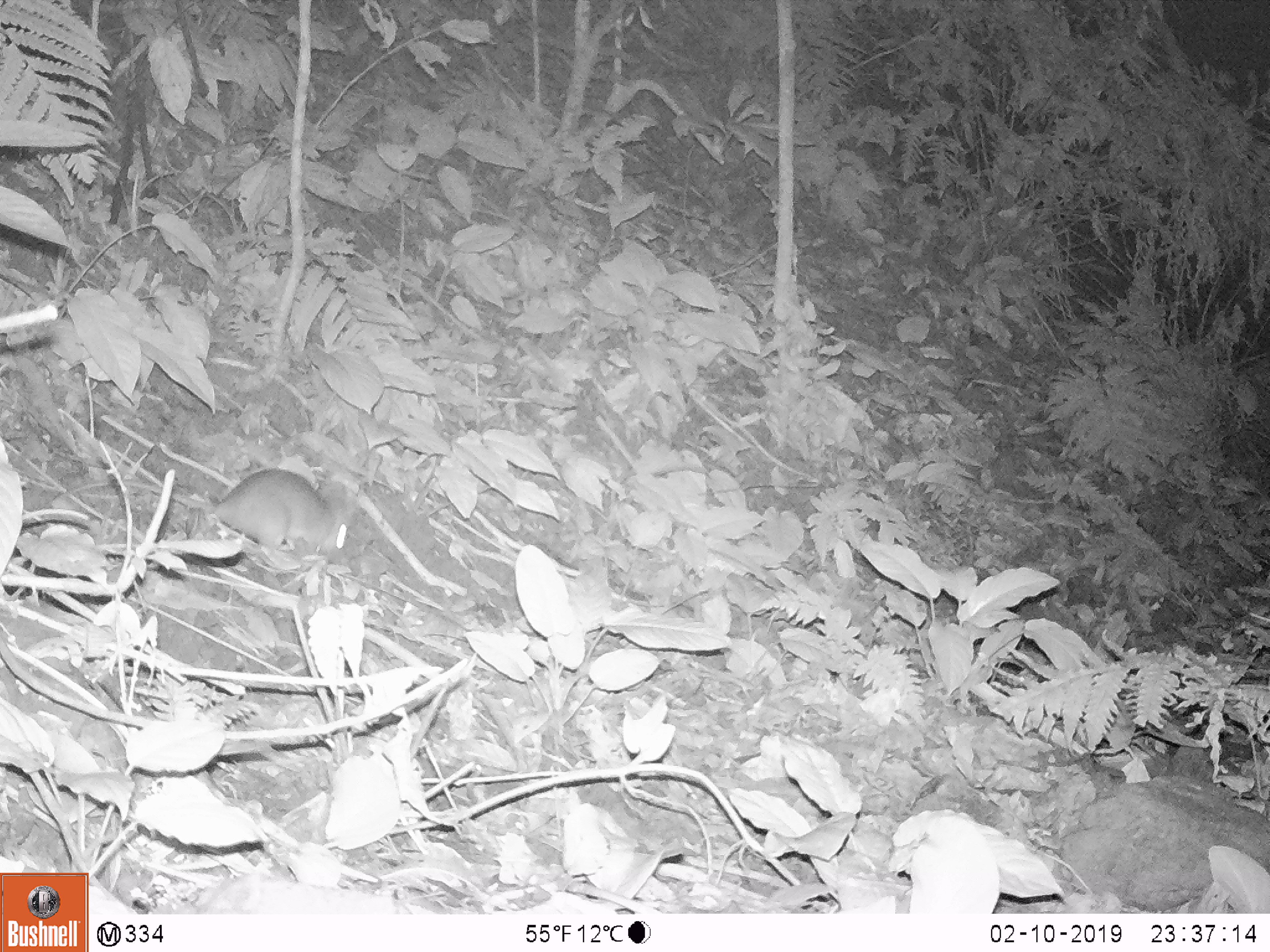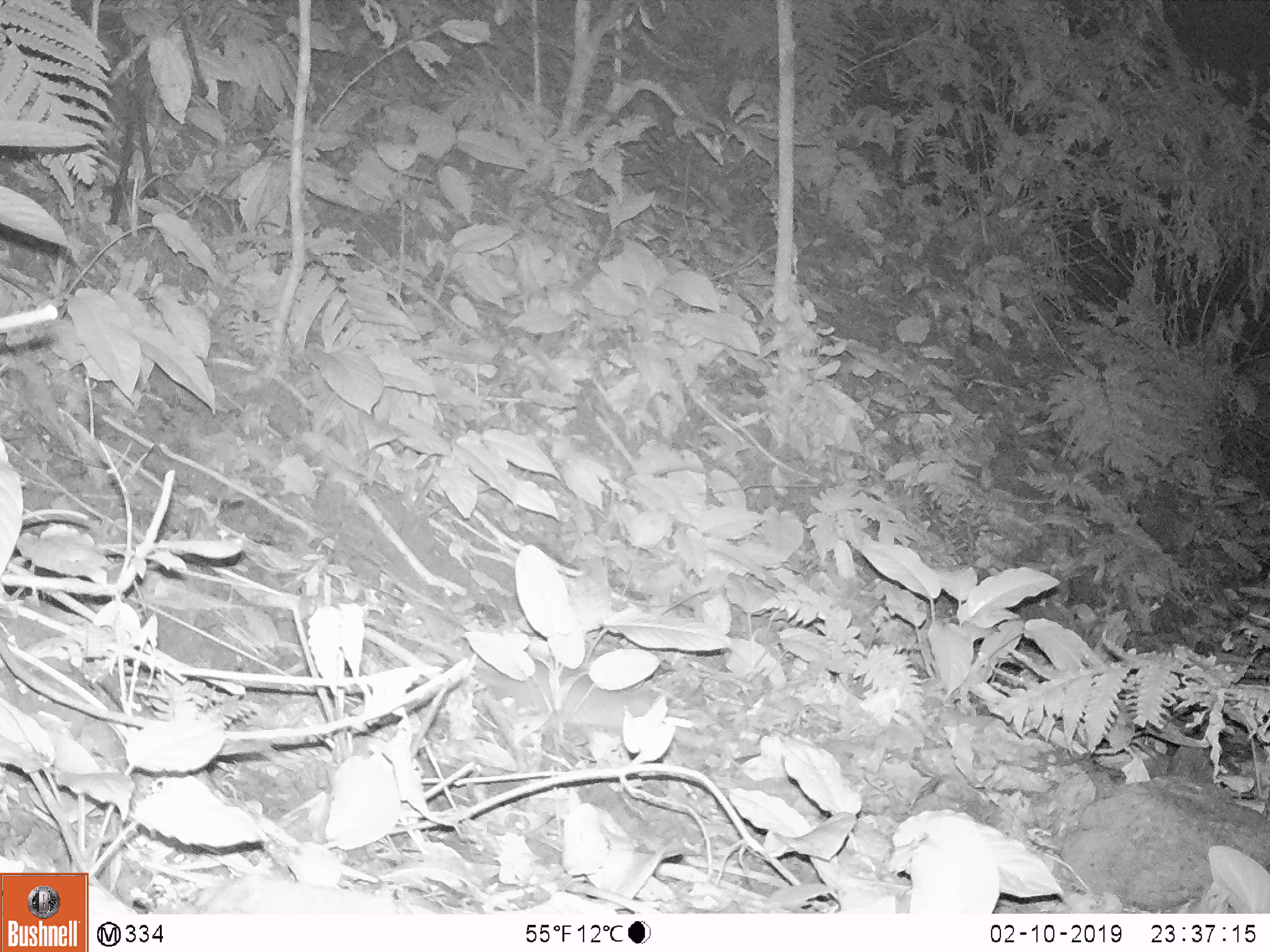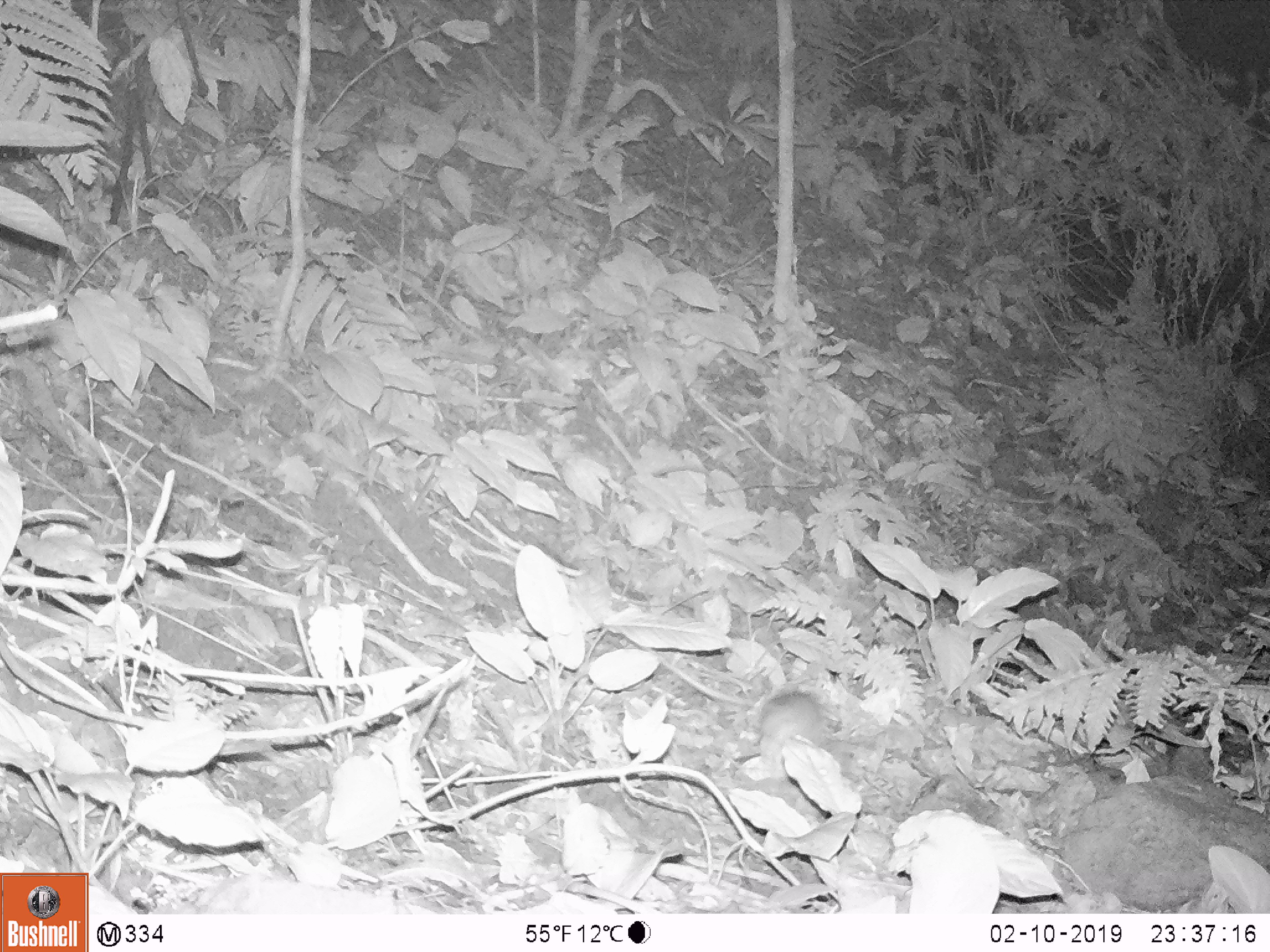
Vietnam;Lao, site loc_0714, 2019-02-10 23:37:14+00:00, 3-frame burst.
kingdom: Animalia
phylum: Chordata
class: Mammalia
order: Rodentia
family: Muridae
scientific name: Muridae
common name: old-world mice and rats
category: unidentified murid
Unidentified murid (old-world mice and rats) (Muridae). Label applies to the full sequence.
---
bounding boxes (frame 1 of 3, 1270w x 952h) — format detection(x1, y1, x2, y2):
unidentified murid: detection(51, 466, 353, 570)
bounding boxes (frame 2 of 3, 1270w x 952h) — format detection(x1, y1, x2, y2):
unidentified murid: detection(472, 661, 677, 728)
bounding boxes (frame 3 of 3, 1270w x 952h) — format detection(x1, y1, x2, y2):
unidentified murid: detection(759, 693, 823, 780)